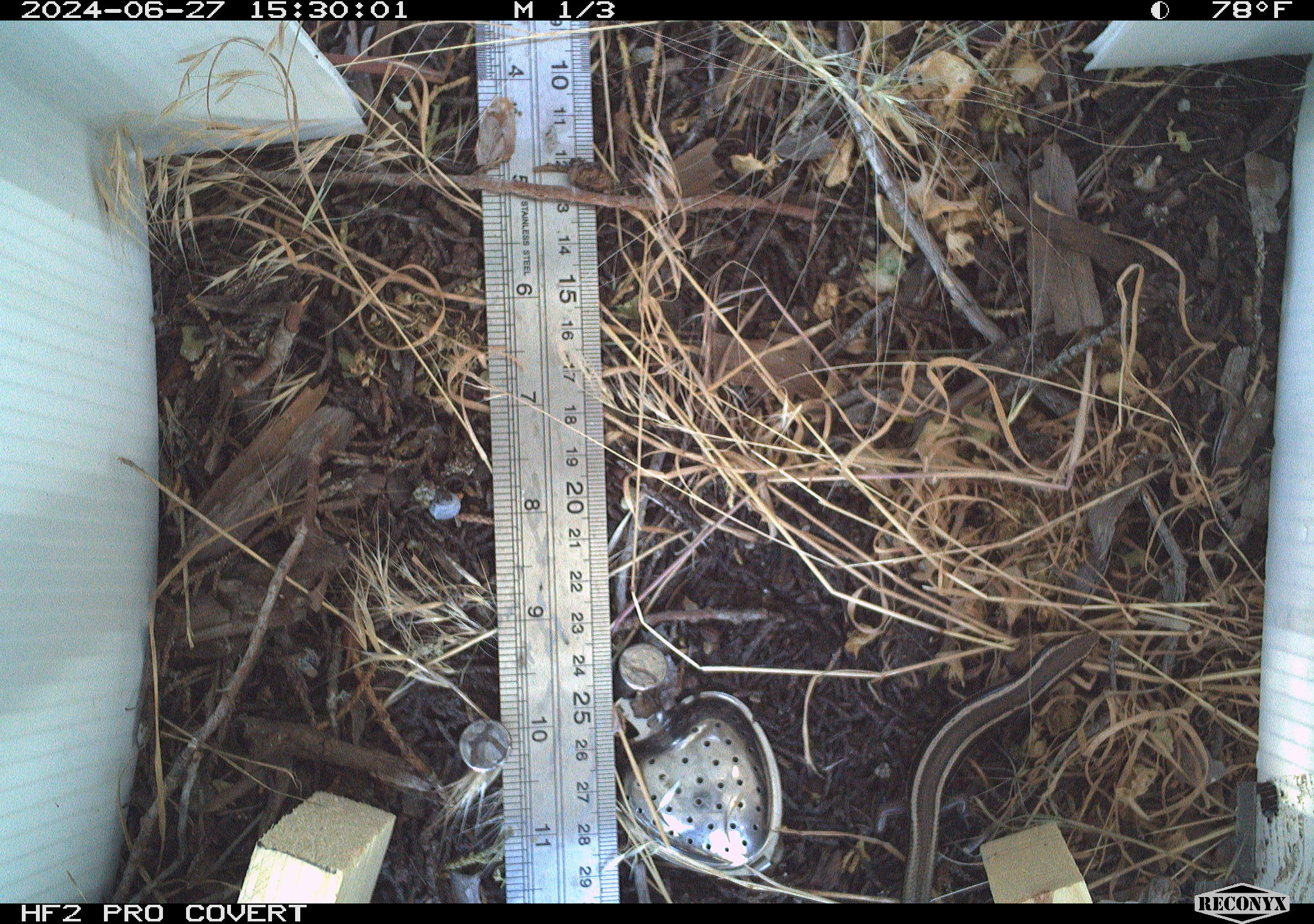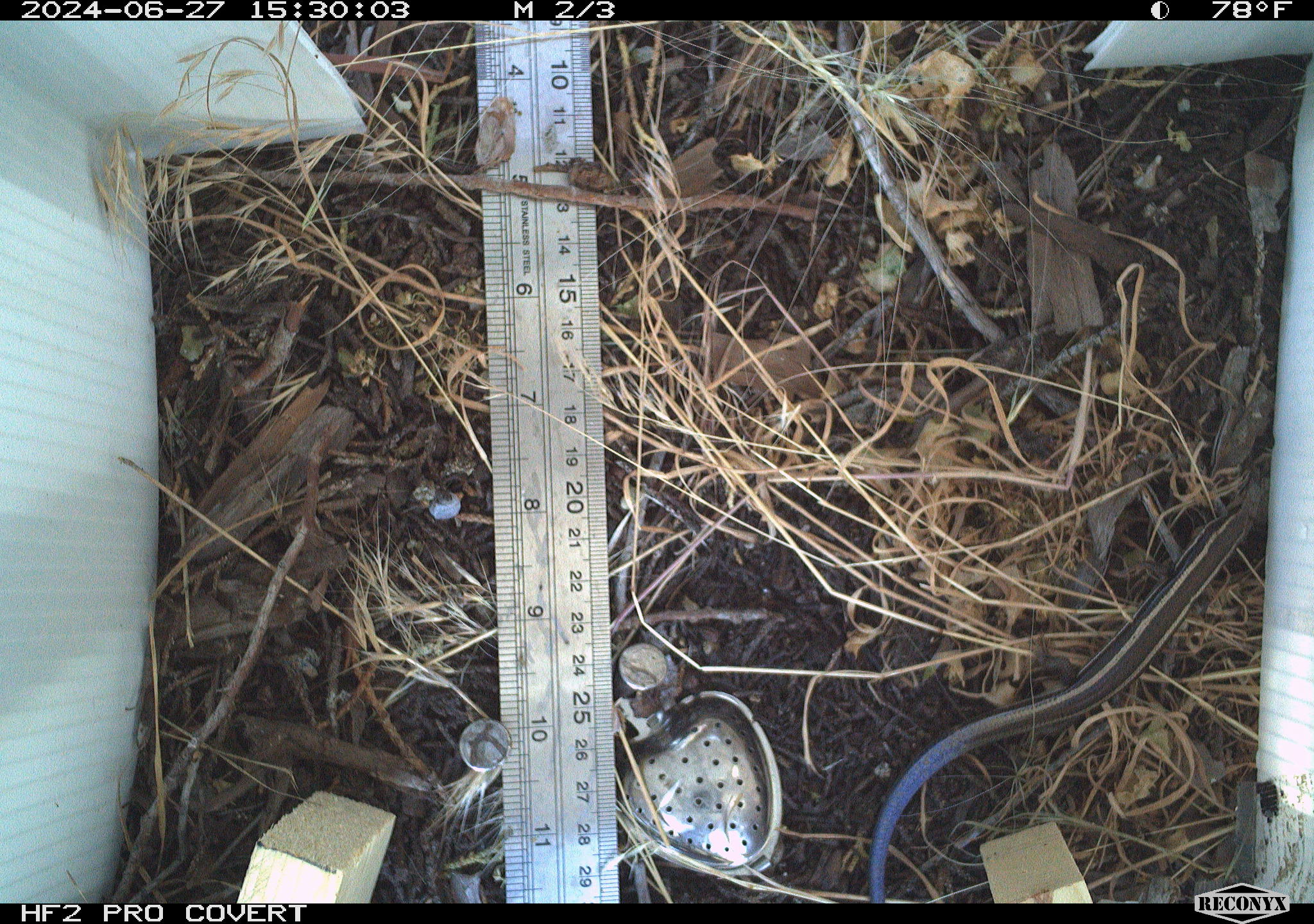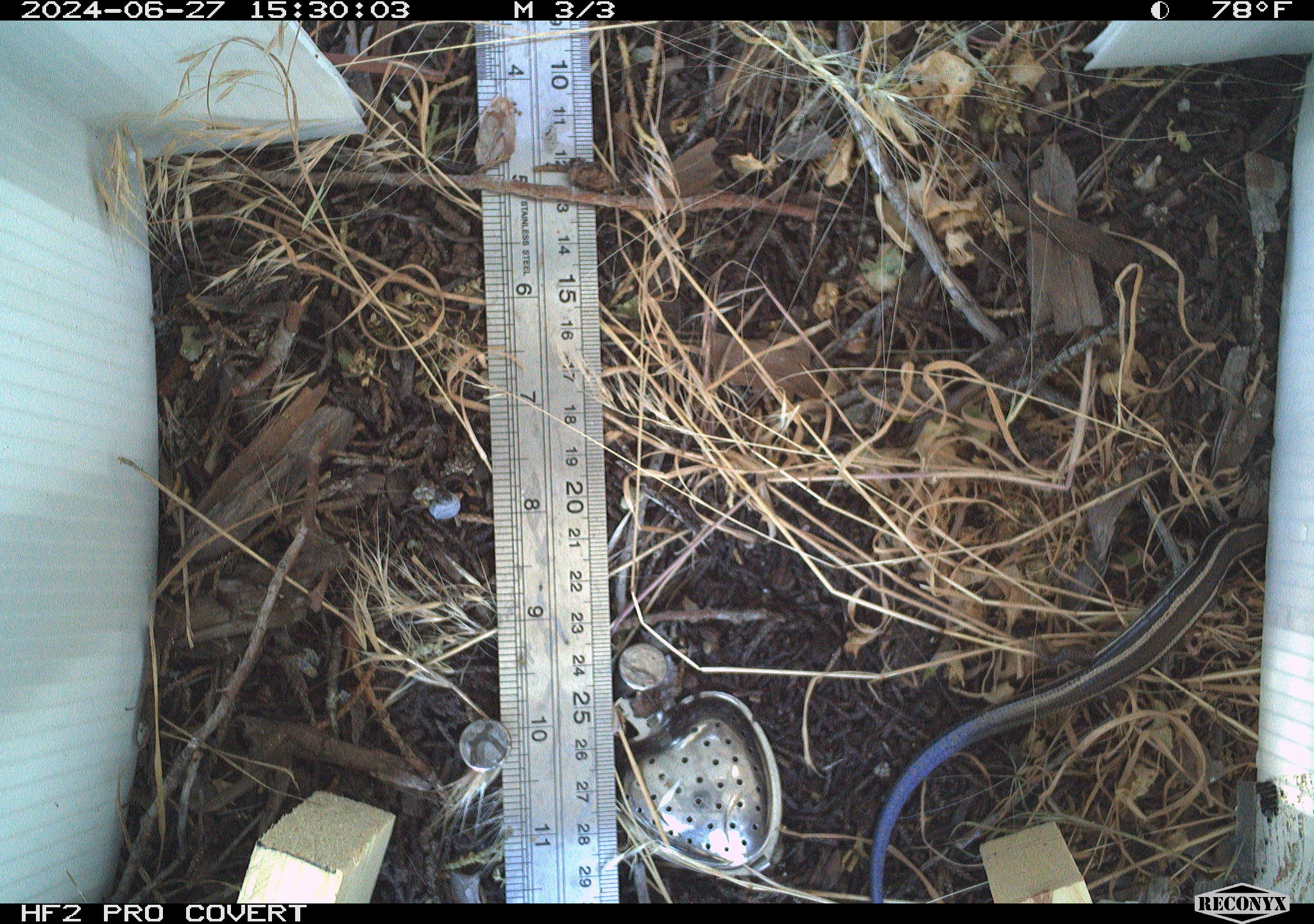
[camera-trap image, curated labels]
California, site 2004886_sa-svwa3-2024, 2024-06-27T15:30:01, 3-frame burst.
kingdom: Animalia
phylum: Chordata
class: Reptilia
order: Squamata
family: Scincidae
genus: Plestiodon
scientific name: Plestiodon skiltonianus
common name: western skink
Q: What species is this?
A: Western skink (Plestiodon skiltonianus).